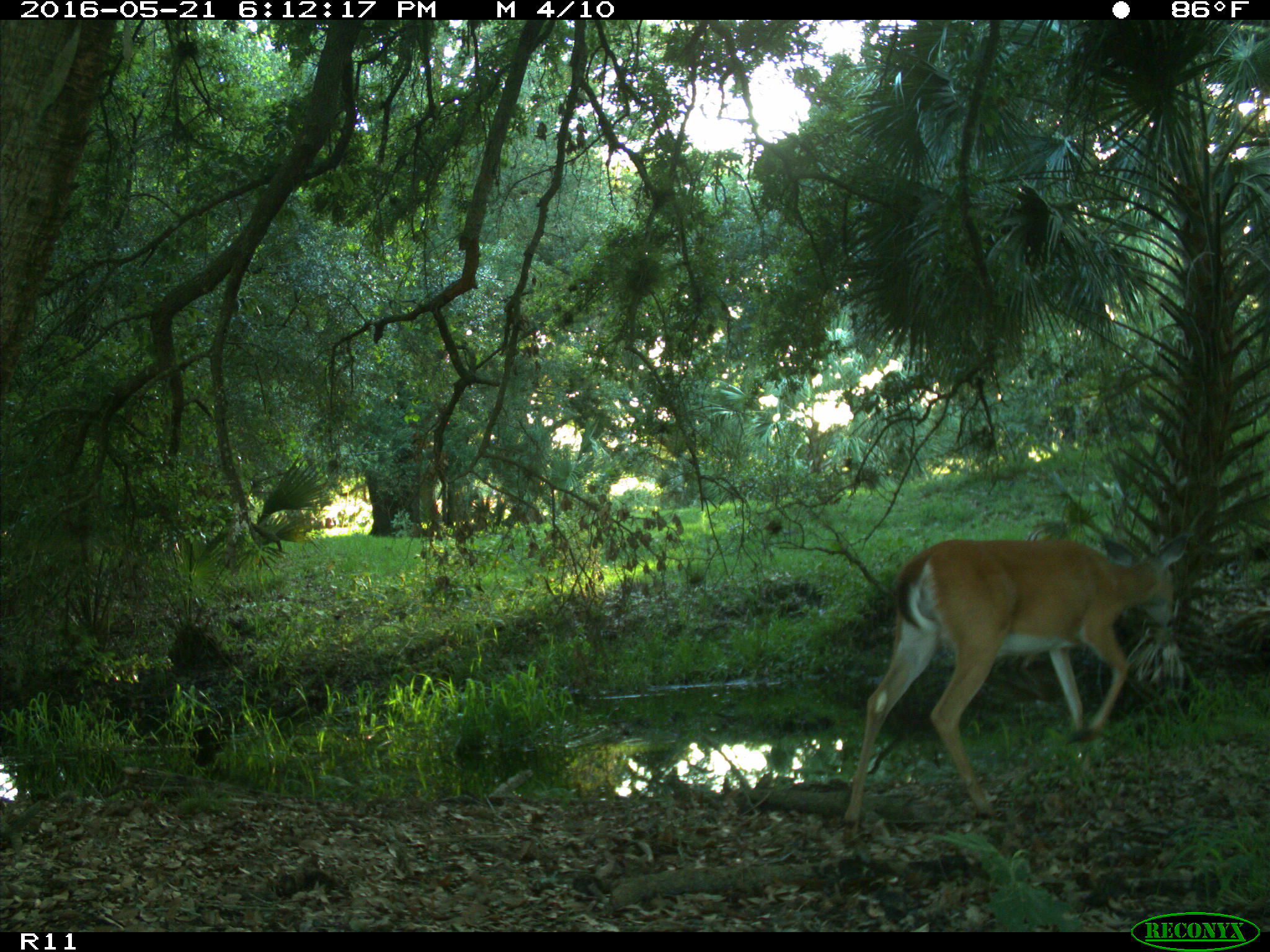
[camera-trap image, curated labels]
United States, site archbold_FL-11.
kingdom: Animalia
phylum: Chordata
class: Mammalia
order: Artiodactyla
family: Cervidae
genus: Odocoileus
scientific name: Odocoileus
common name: deer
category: unidentified deer